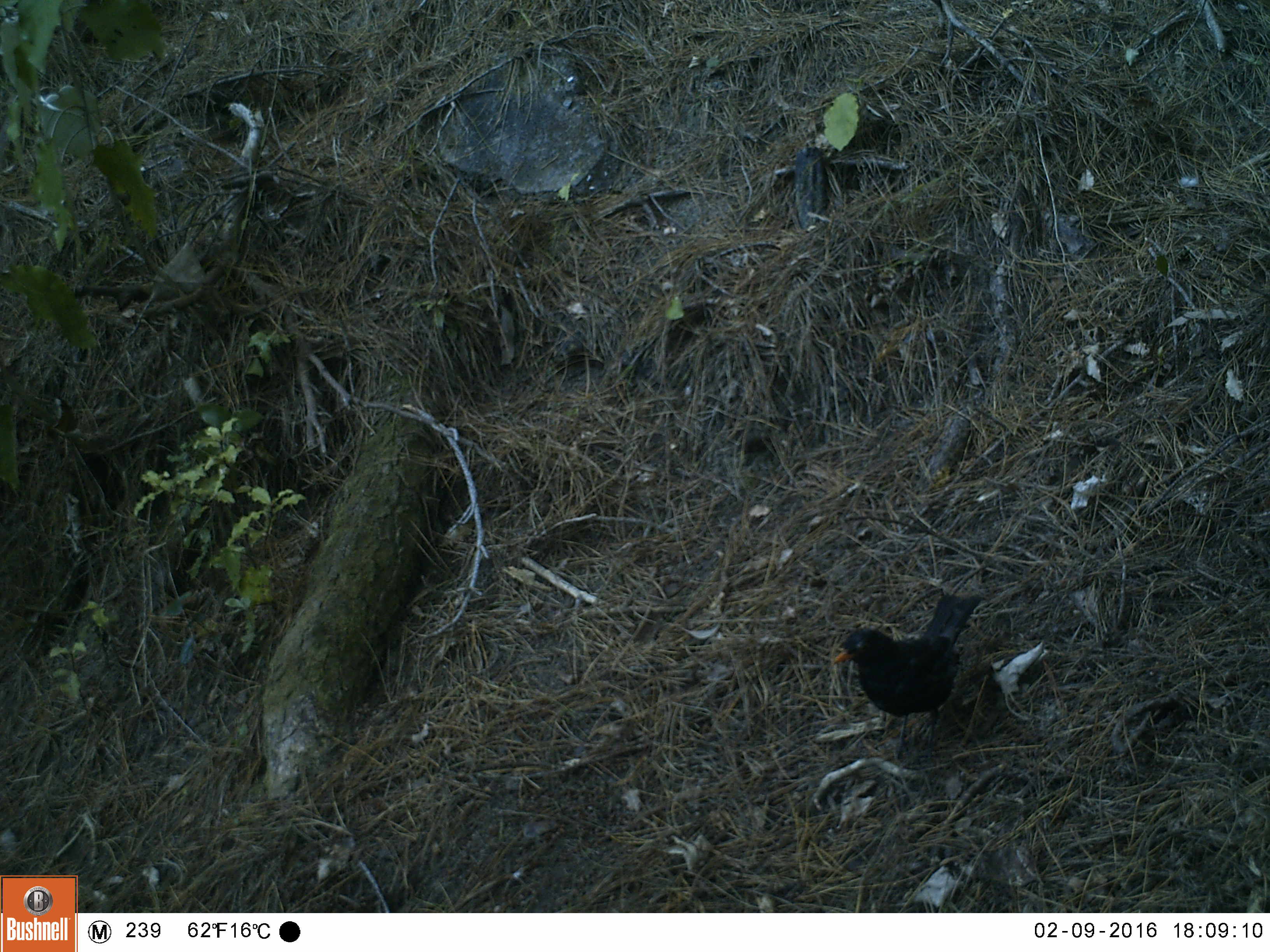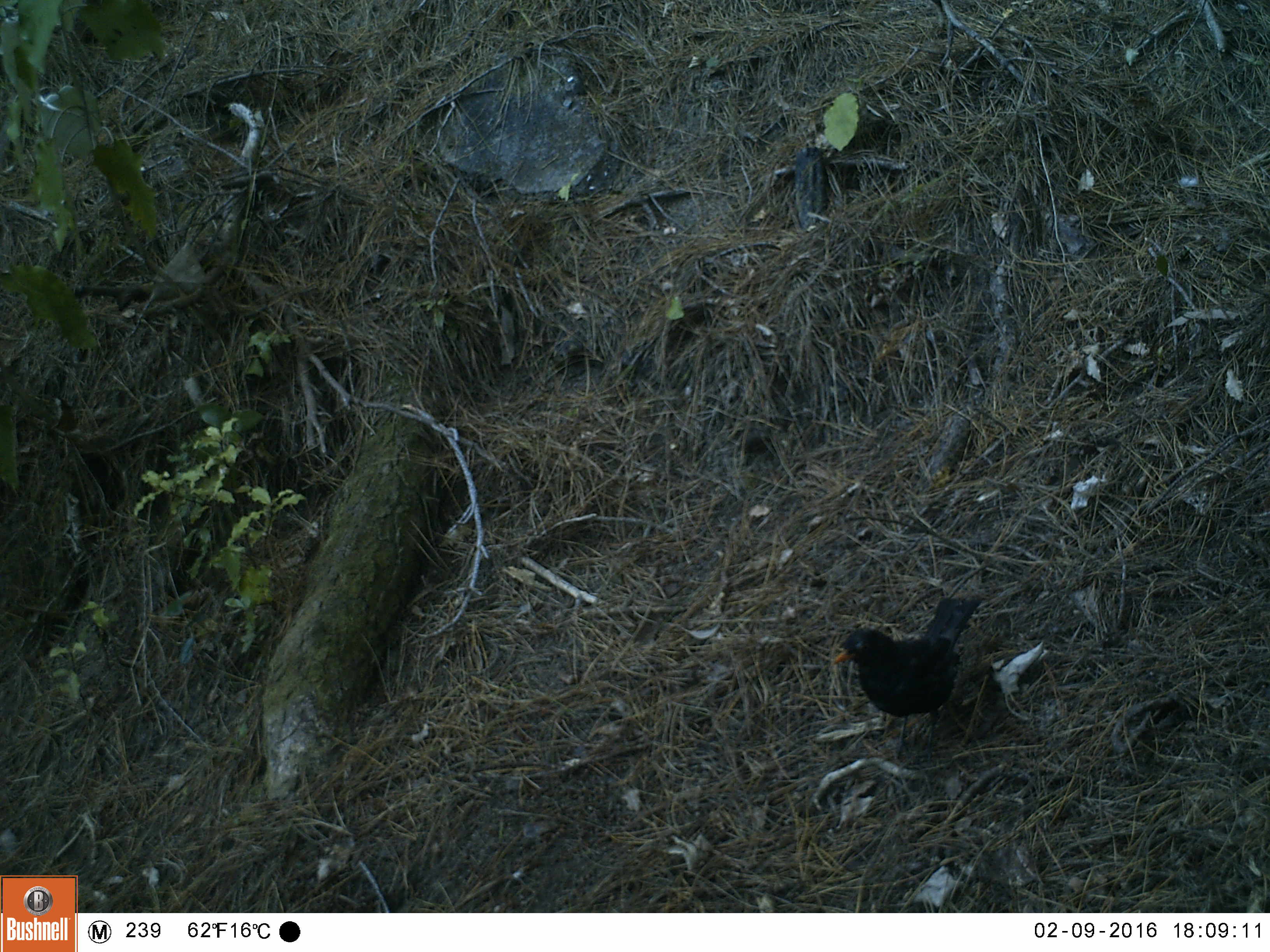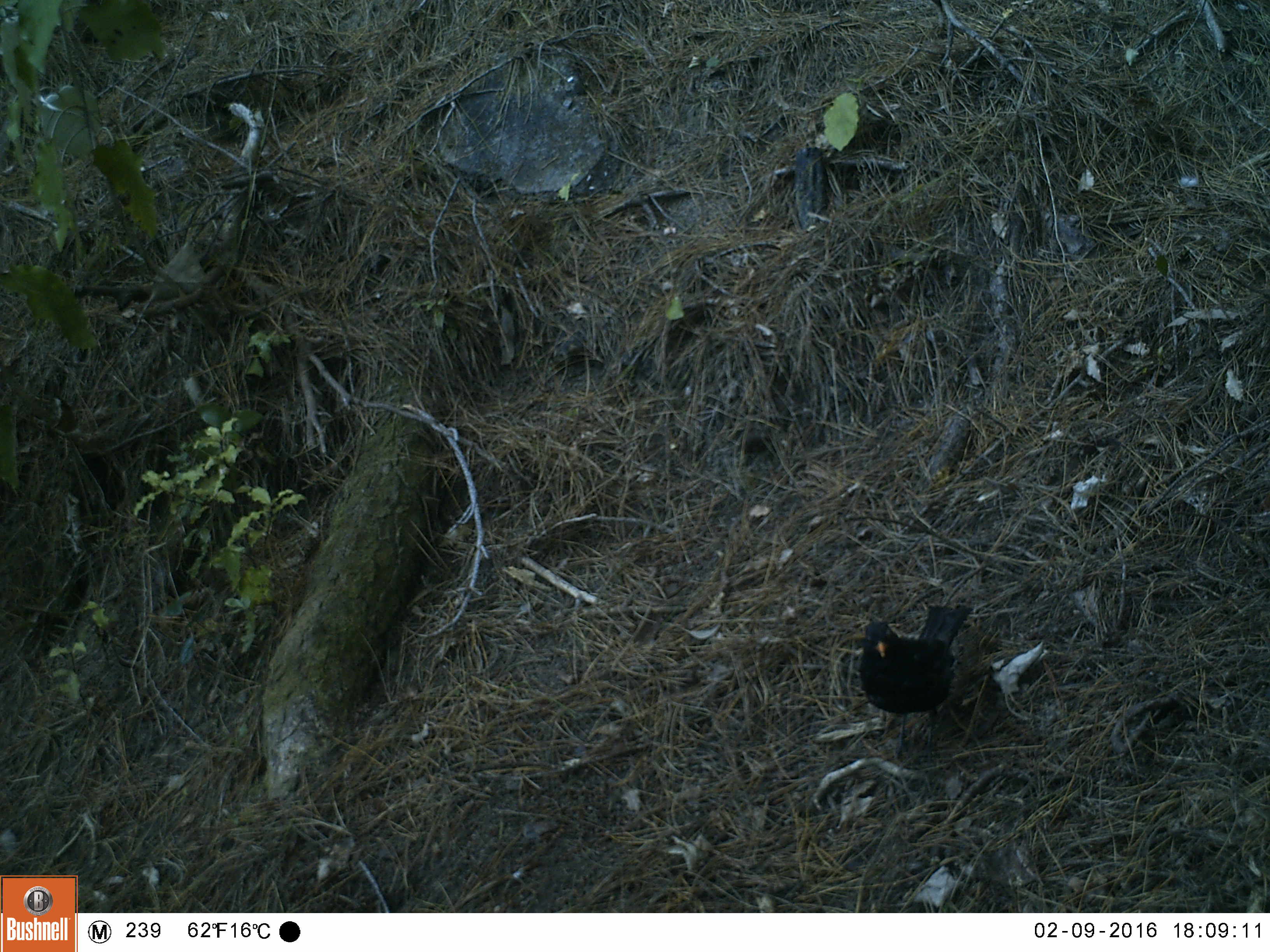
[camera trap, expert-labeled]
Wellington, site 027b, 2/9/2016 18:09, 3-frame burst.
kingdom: Animalia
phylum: Chordata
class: Aves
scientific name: Aves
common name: bird